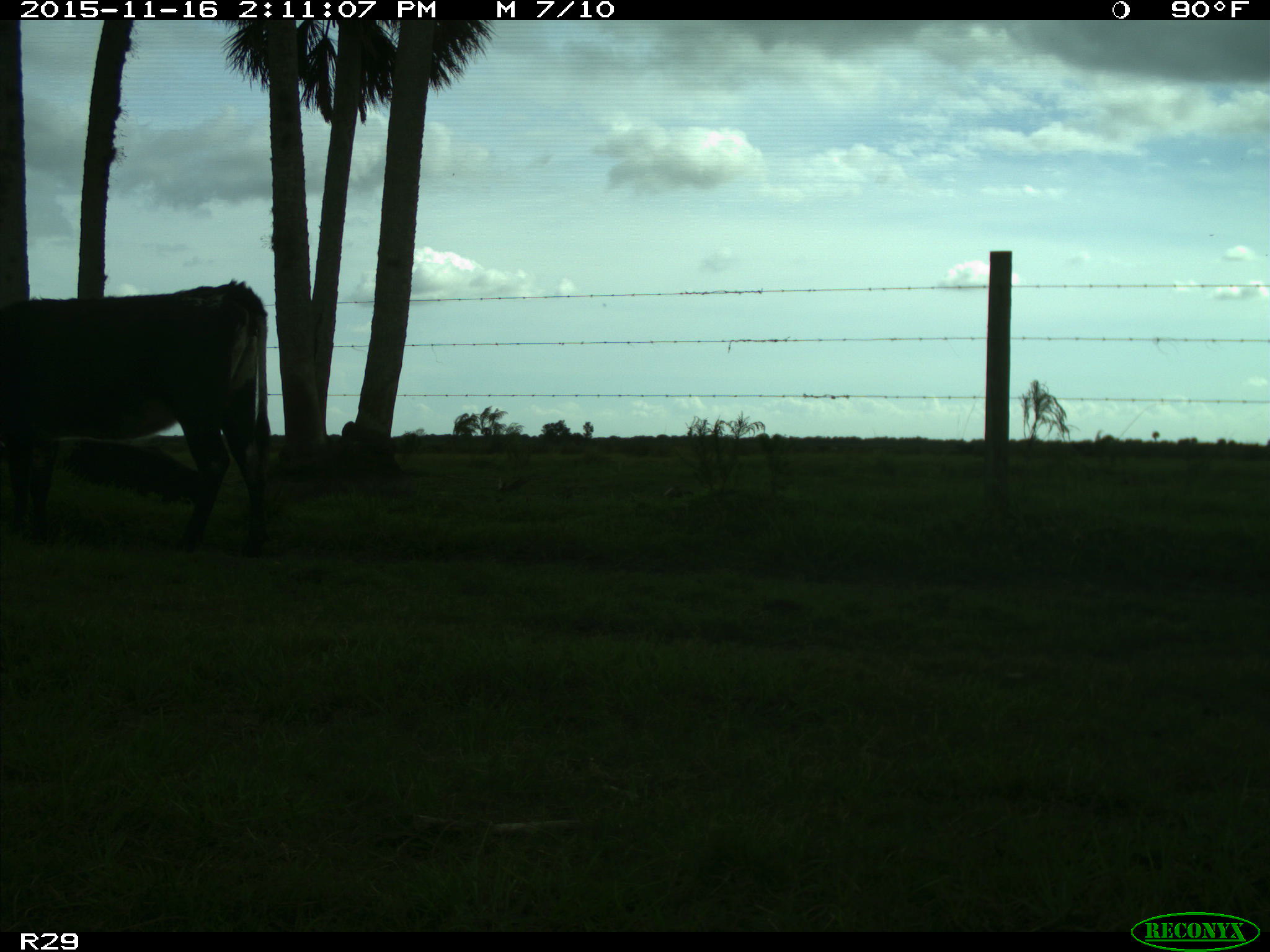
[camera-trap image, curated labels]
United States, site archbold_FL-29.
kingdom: Animalia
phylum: Chordata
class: Mammalia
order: Artiodactyla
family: Bovidae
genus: Bos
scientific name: Bos taurus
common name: domestic cow